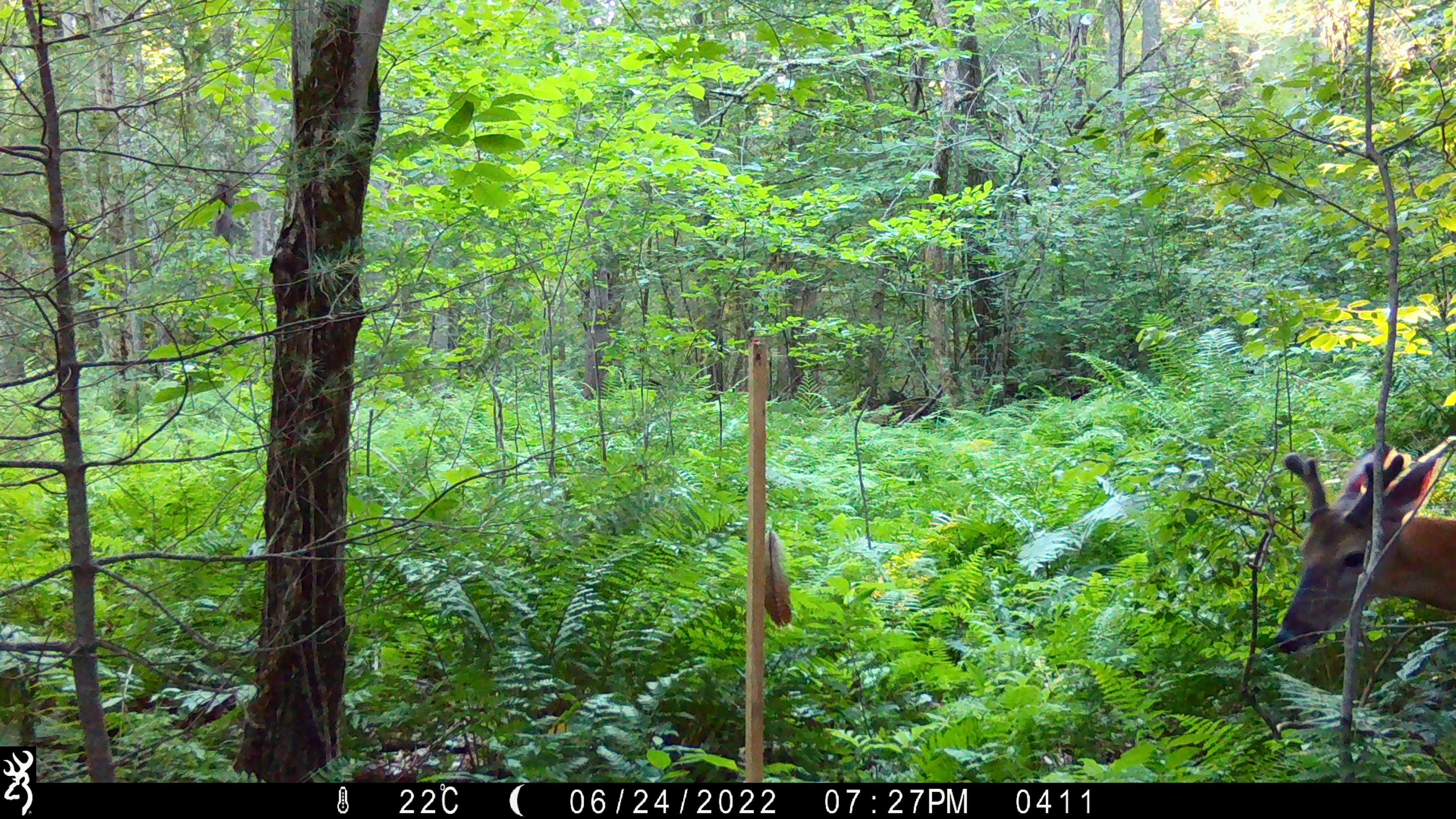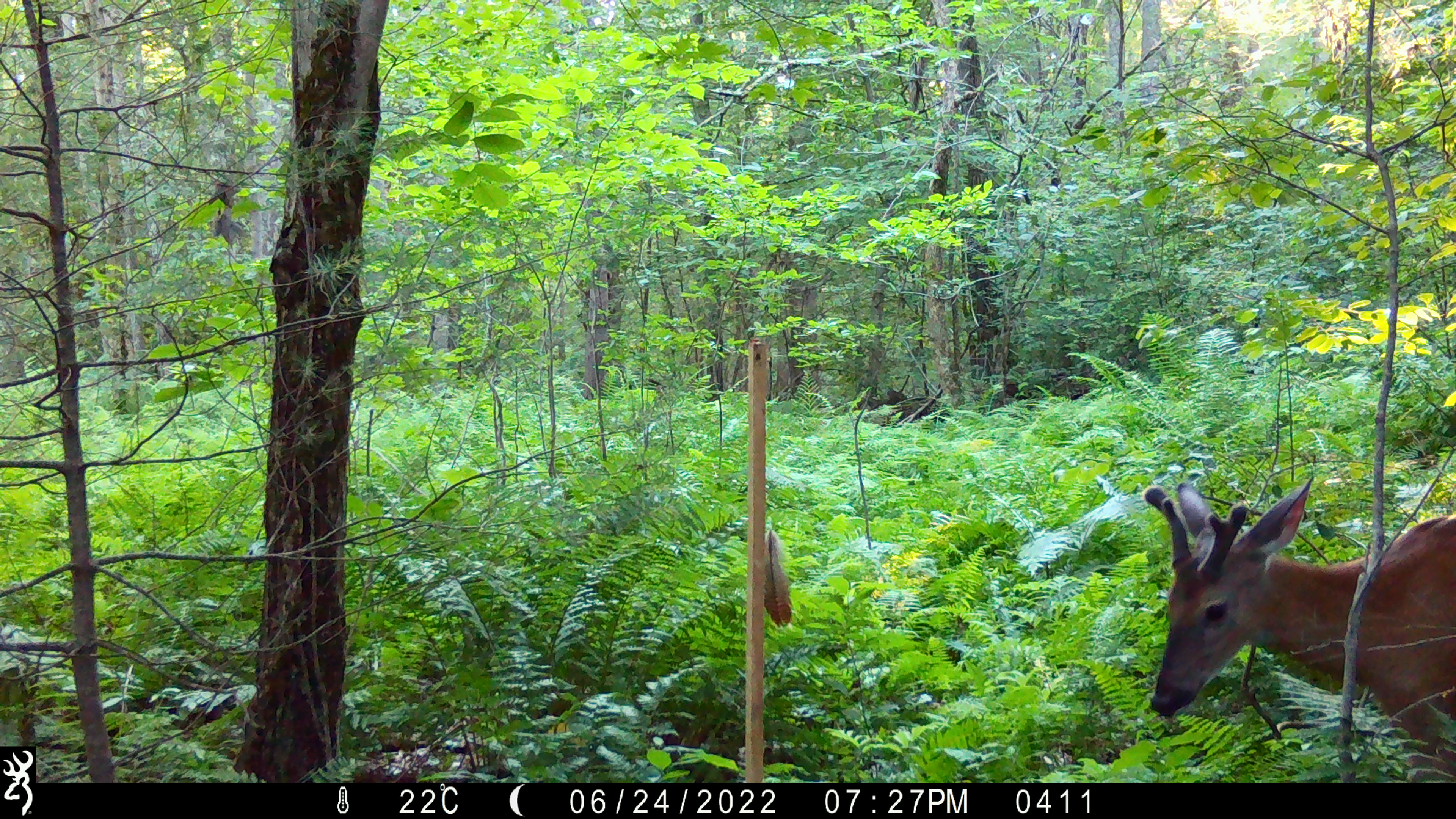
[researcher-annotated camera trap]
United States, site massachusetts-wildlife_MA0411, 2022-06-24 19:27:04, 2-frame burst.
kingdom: Animalia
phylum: Chordata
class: Mammalia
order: Artiodactyla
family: Cervidae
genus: Odocoileus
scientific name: Odocoileus virginianus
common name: white-tailed deer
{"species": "white-tailed deer (Odocoileus virginianus)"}